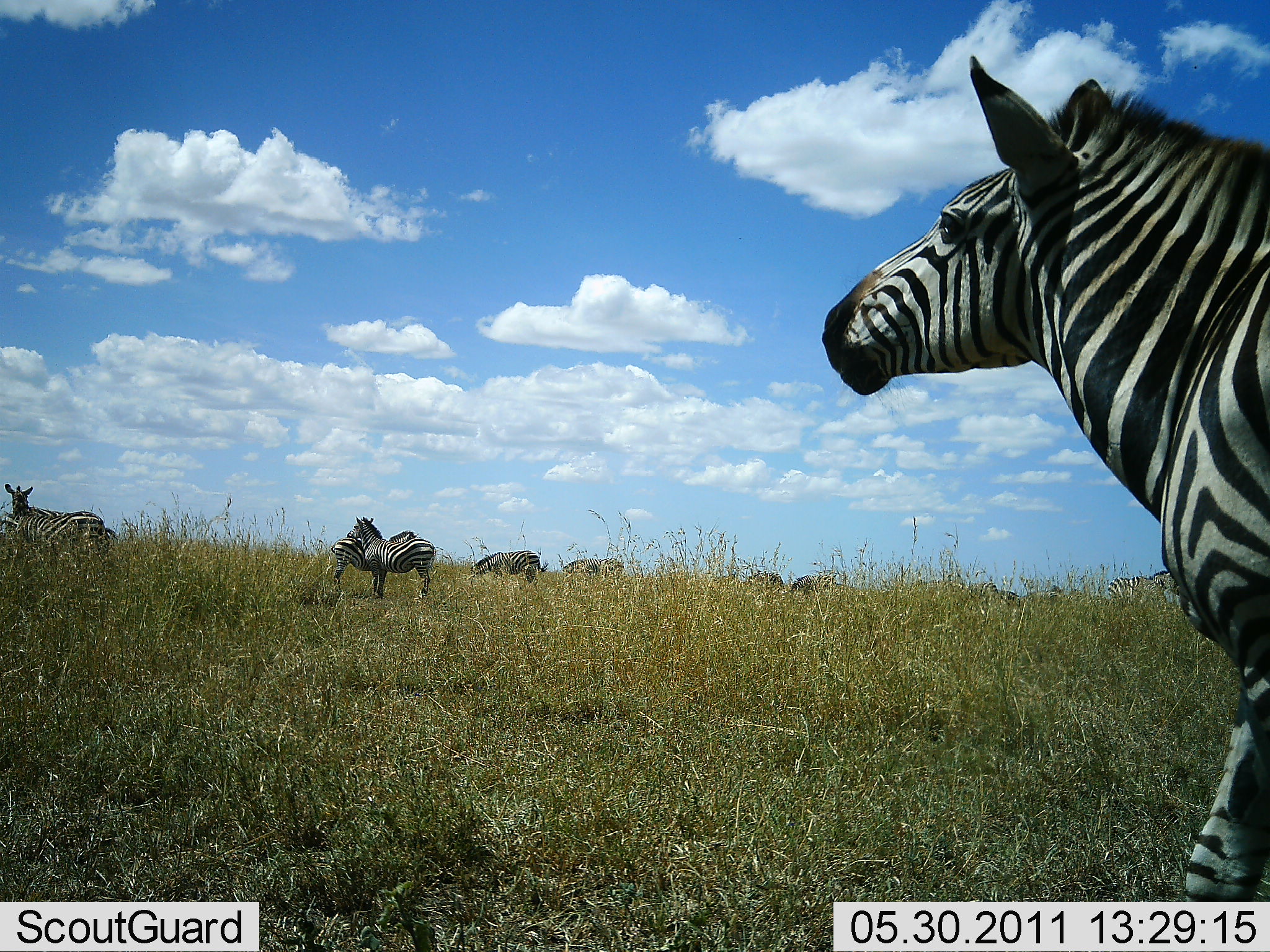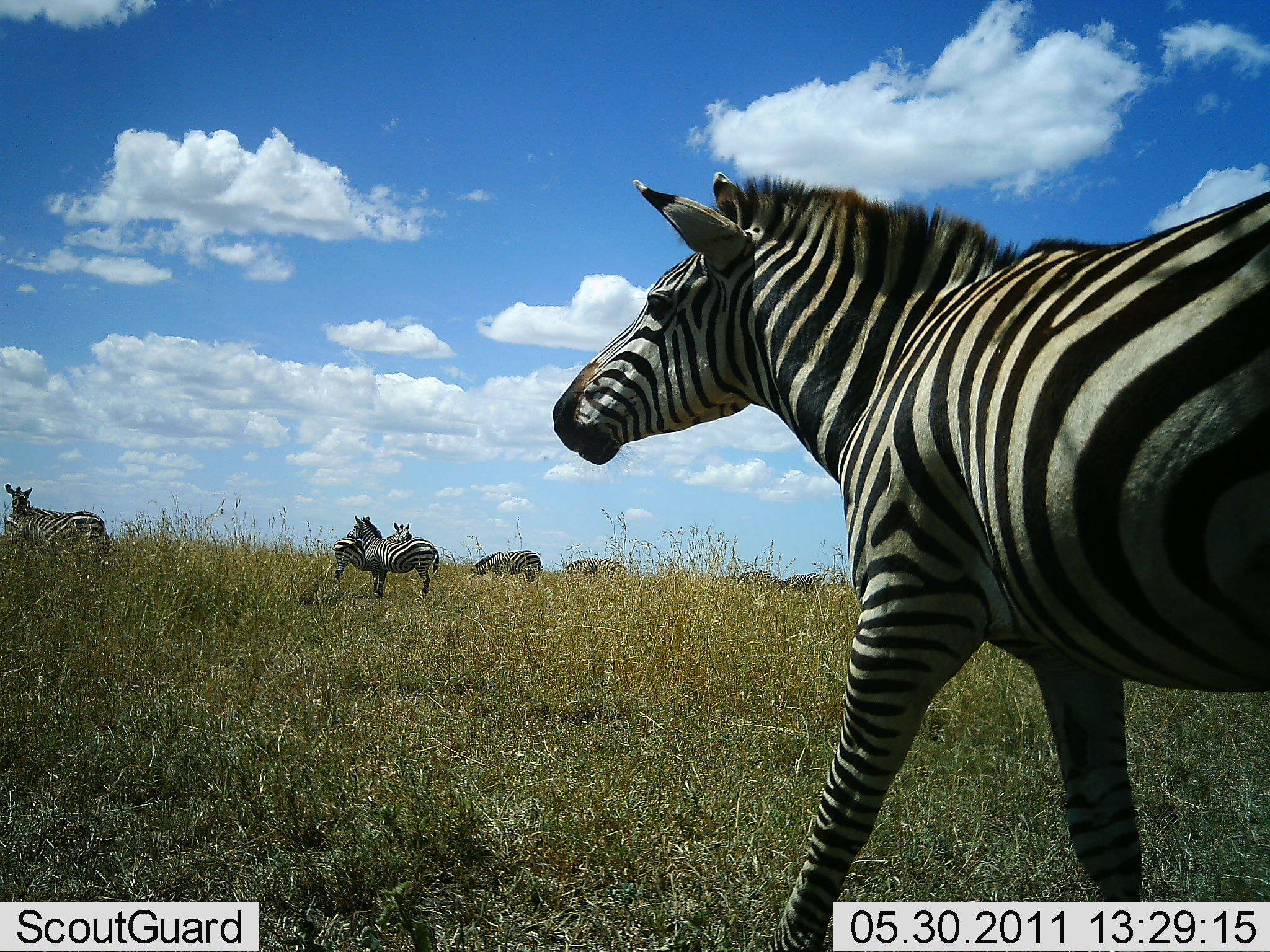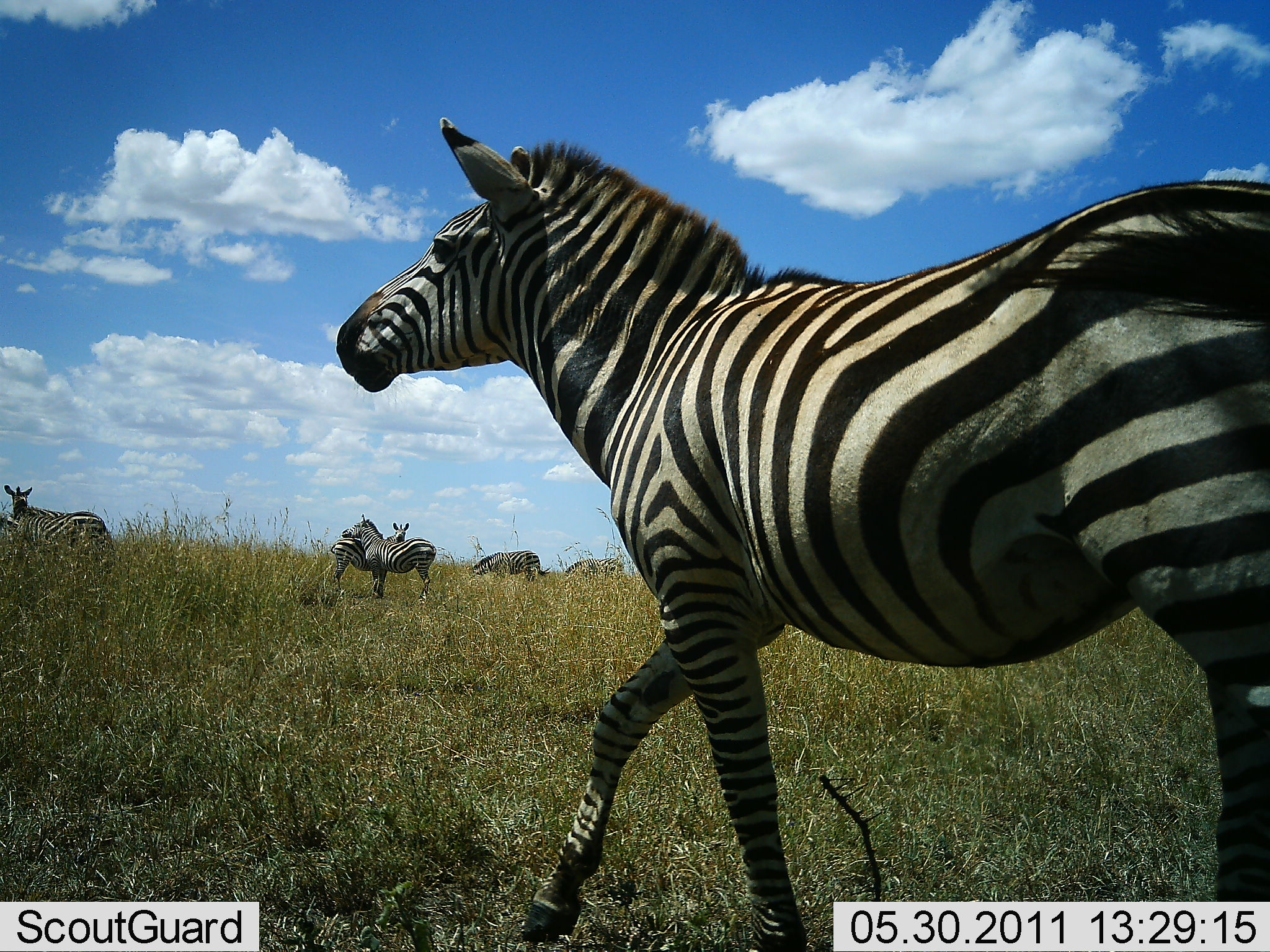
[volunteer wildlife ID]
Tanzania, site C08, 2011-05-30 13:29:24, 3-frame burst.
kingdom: Animalia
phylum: Chordata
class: Mammalia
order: Perissodactyla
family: Equidae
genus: Equus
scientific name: Equus quagga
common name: plains zebra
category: zebra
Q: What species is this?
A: Zebra (plains zebra) (Equus quagga).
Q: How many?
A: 8.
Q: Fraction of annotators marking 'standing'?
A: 90%.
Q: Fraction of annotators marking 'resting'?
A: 10%.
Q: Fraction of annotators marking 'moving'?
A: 100%.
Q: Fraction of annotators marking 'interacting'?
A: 20%.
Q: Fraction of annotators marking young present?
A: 0%.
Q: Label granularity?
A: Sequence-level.